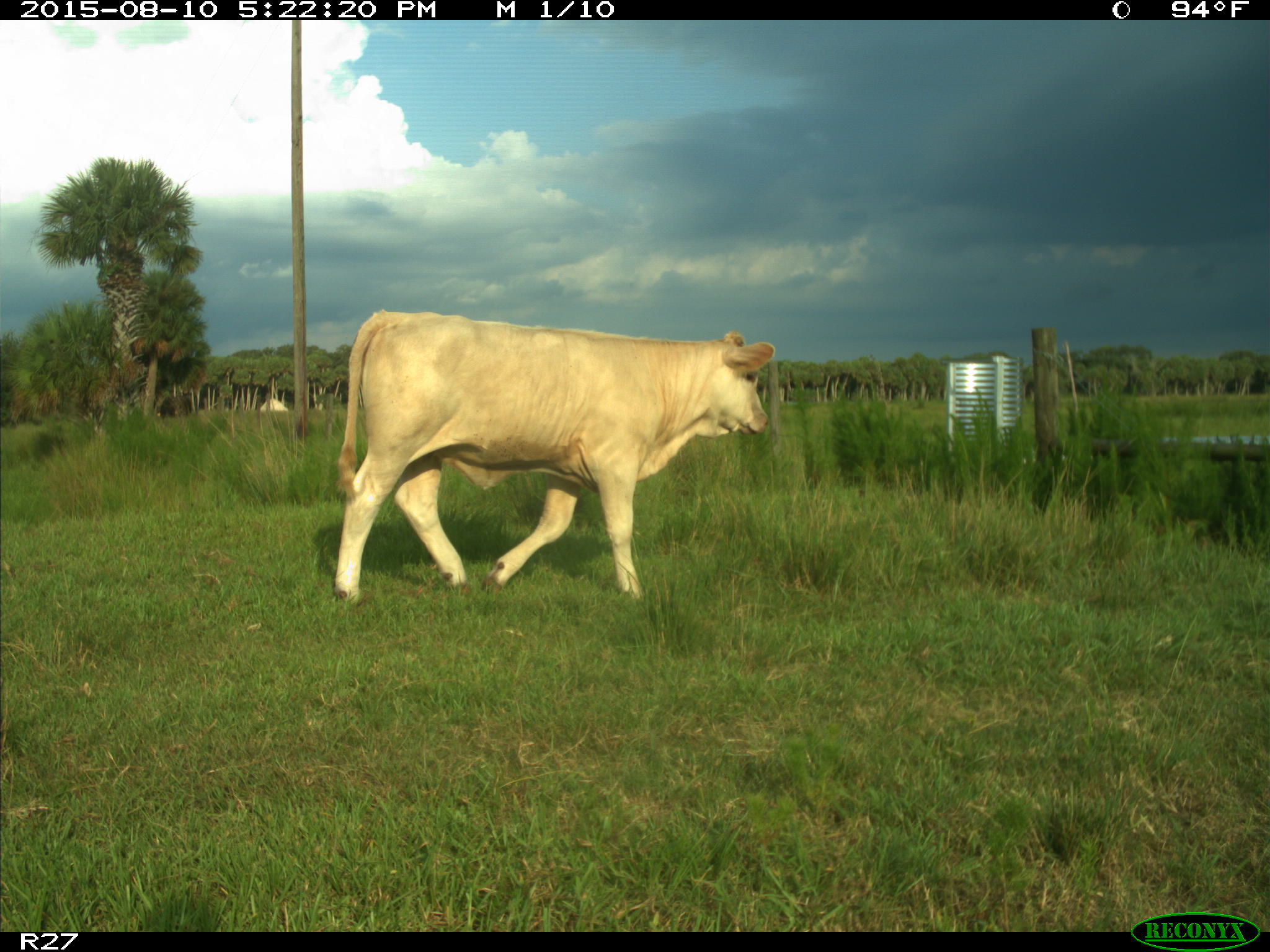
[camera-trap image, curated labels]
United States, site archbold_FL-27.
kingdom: Animalia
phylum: Chordata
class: Mammalia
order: Artiodactyla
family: Bovidae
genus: Bos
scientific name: Bos taurus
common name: domestic cow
Bos taurus (domestic cow).